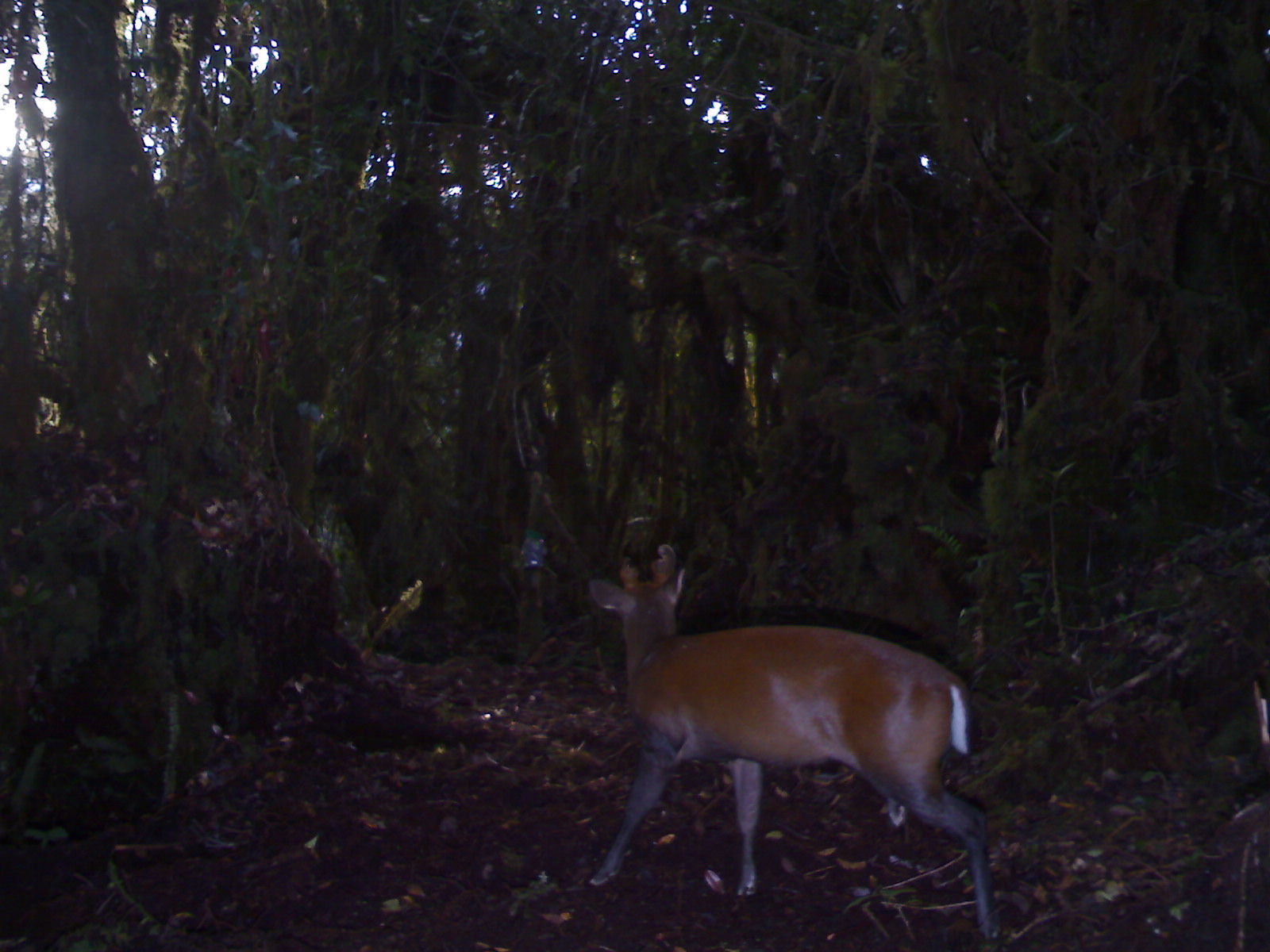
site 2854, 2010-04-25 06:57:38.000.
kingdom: Animalia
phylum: Chordata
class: Mammalia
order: Artiodactyla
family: Cervidae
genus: Muntiacus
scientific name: Muntiacus muntjak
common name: southern red muntjac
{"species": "Muntiacus muntjak (southern red muntjac)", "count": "1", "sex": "male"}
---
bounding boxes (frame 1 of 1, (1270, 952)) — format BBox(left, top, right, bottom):
muntiacus muntjak: BBox(588, 542, 1002, 941)